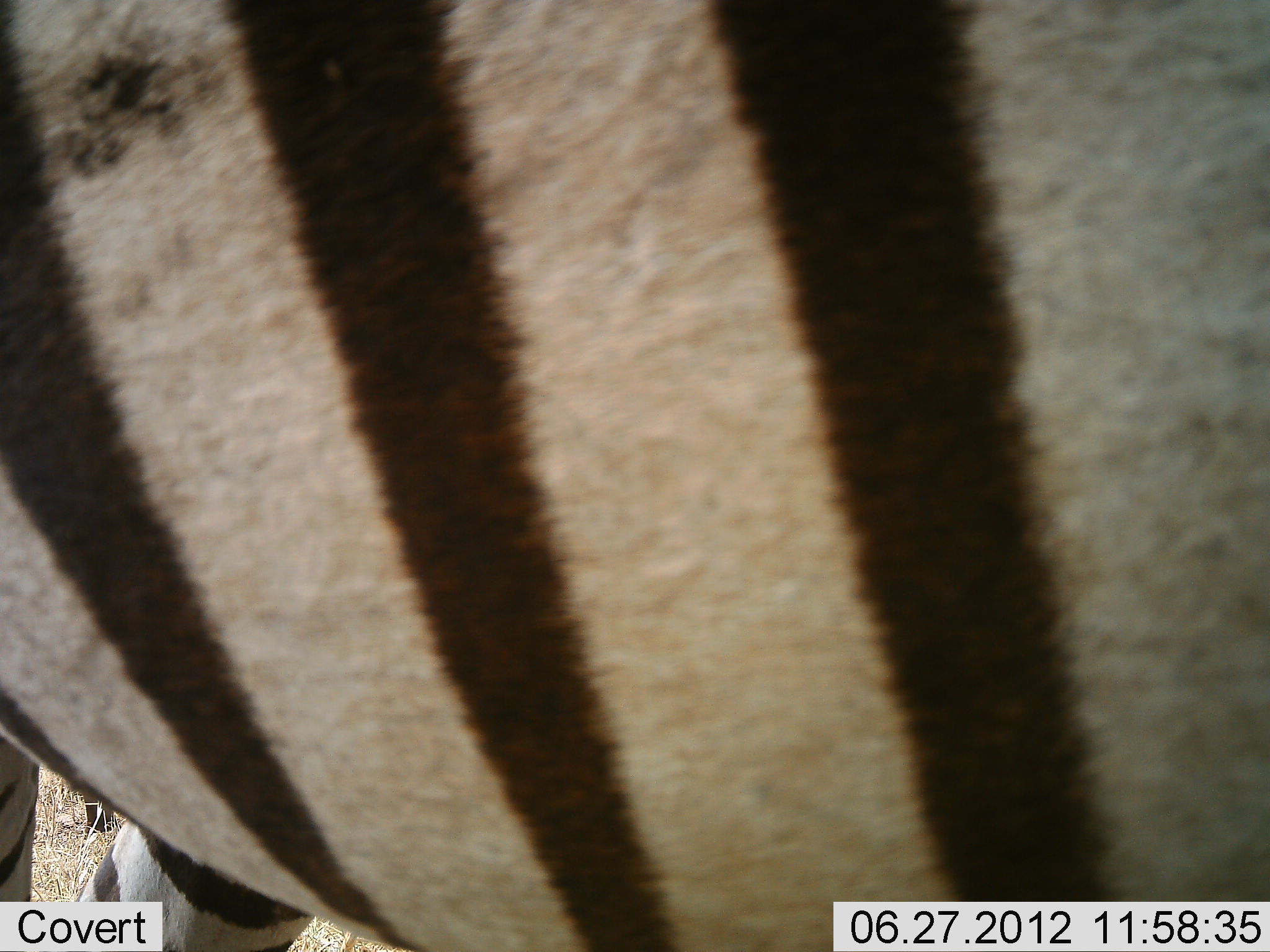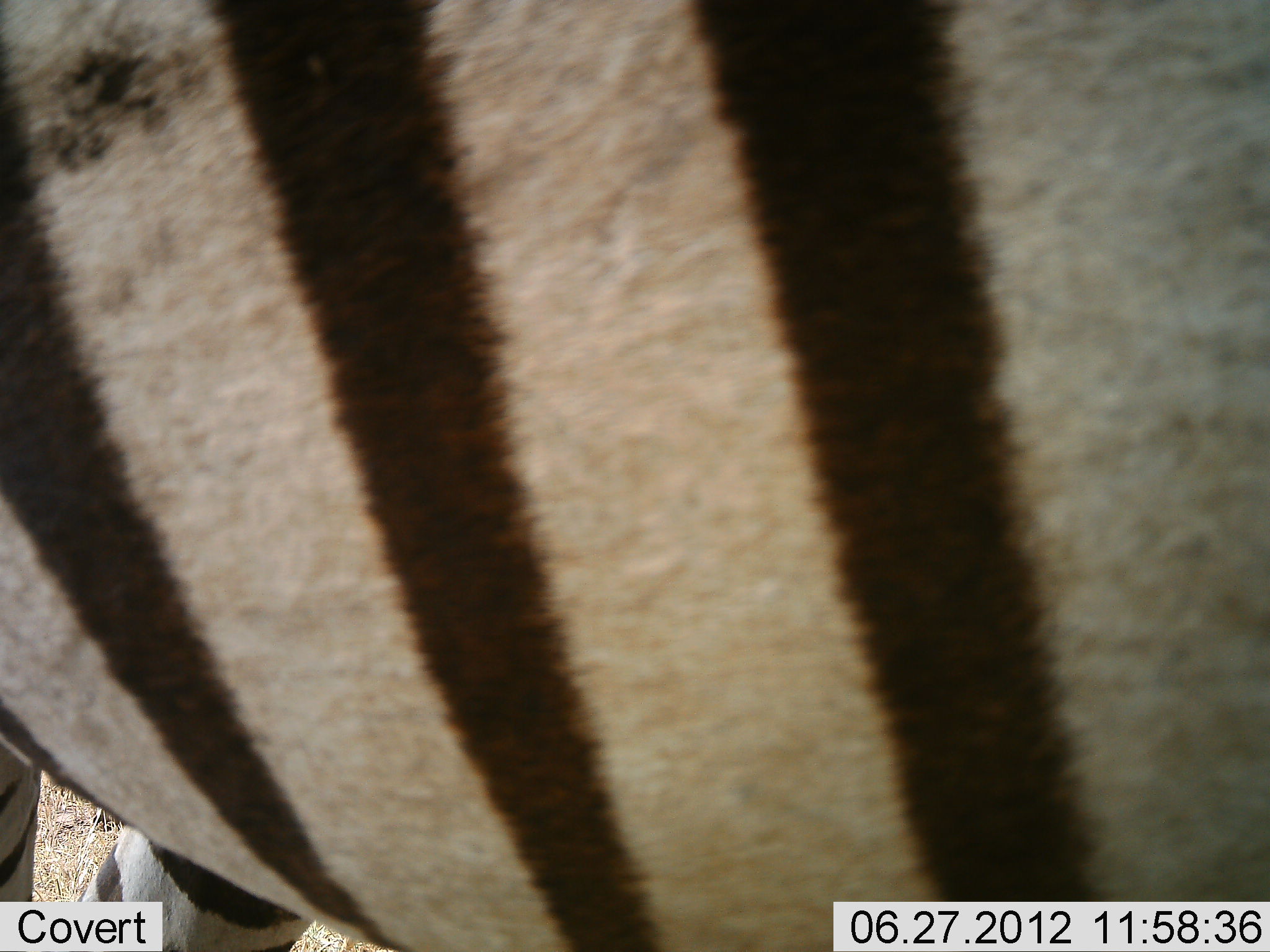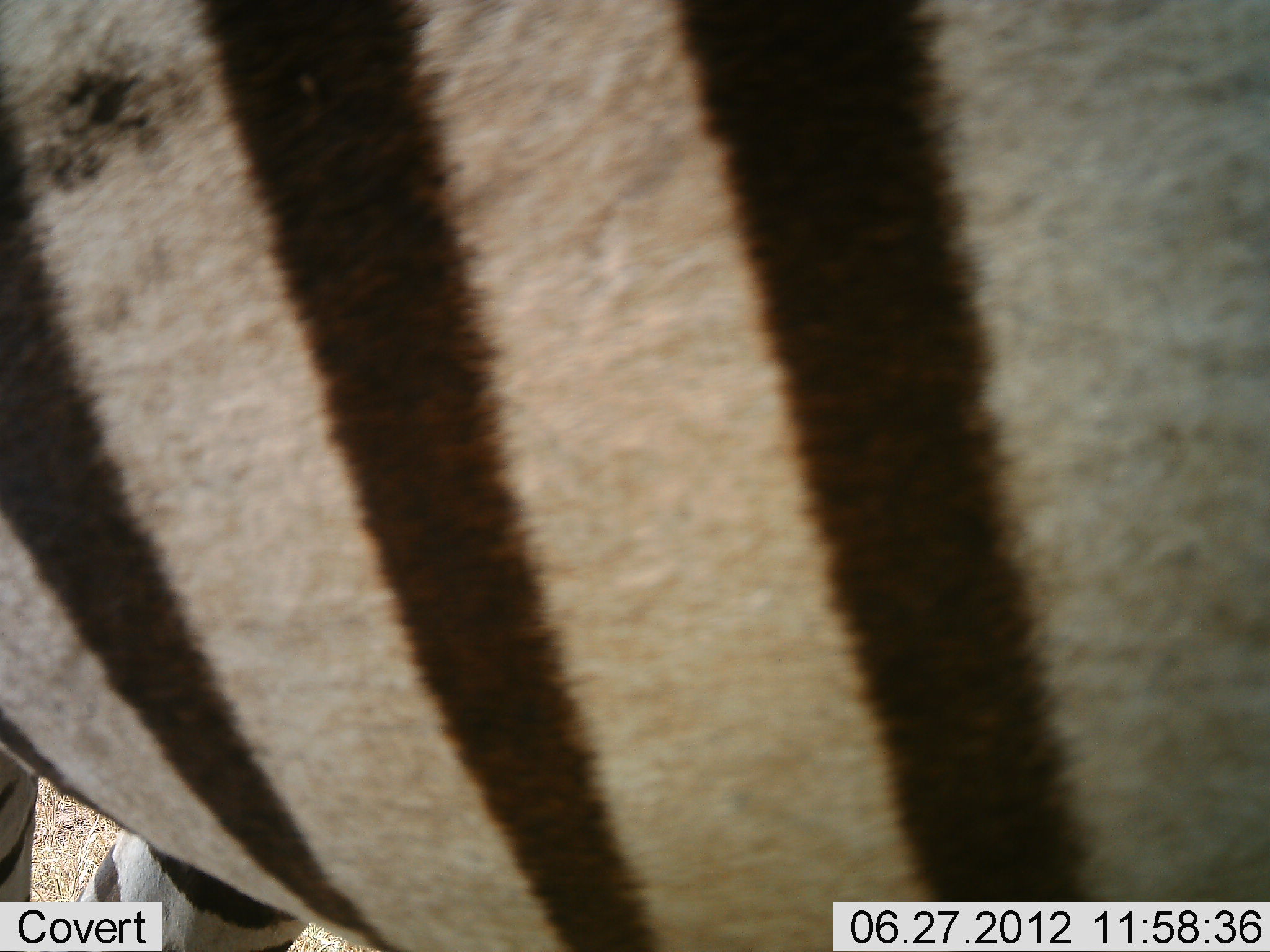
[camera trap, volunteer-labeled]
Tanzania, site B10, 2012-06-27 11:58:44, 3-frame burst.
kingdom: Animalia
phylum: Chordata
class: Mammalia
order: Perissodactyla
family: Equidae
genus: Equus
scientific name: Equus quagga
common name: plains zebra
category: zebra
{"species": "zebra (plains zebra) (Equus quagga)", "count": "1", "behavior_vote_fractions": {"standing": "100%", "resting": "10%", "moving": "0%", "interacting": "0%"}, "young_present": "0%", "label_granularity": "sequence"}